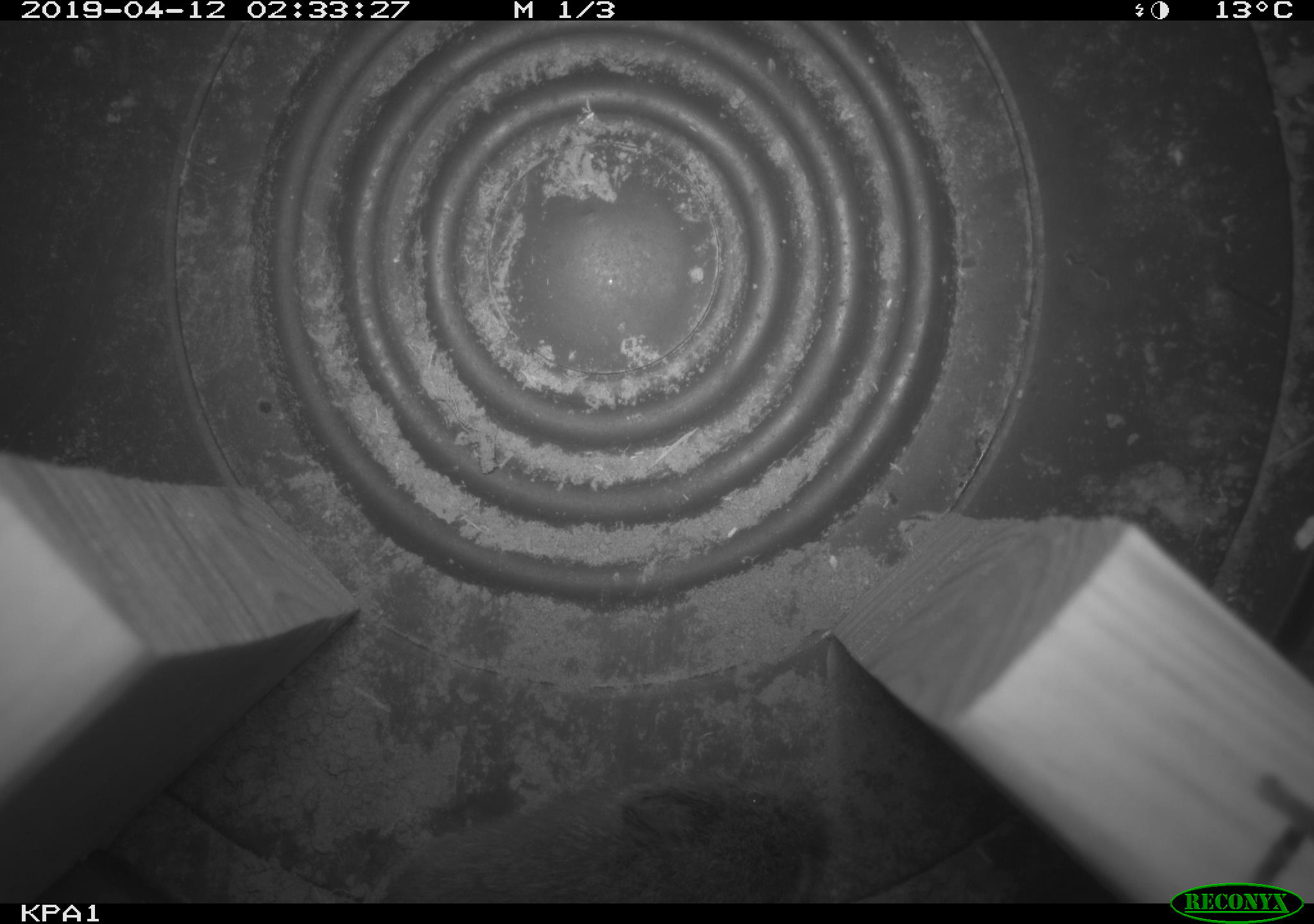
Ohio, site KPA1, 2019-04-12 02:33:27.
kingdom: Animalia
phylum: Chordata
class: Mammalia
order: Rodentia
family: Cricetidae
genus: Microtus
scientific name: Microtus pennsylvanicus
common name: meadow vole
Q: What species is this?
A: Meadow vole (Microtus pennsylvanicus).